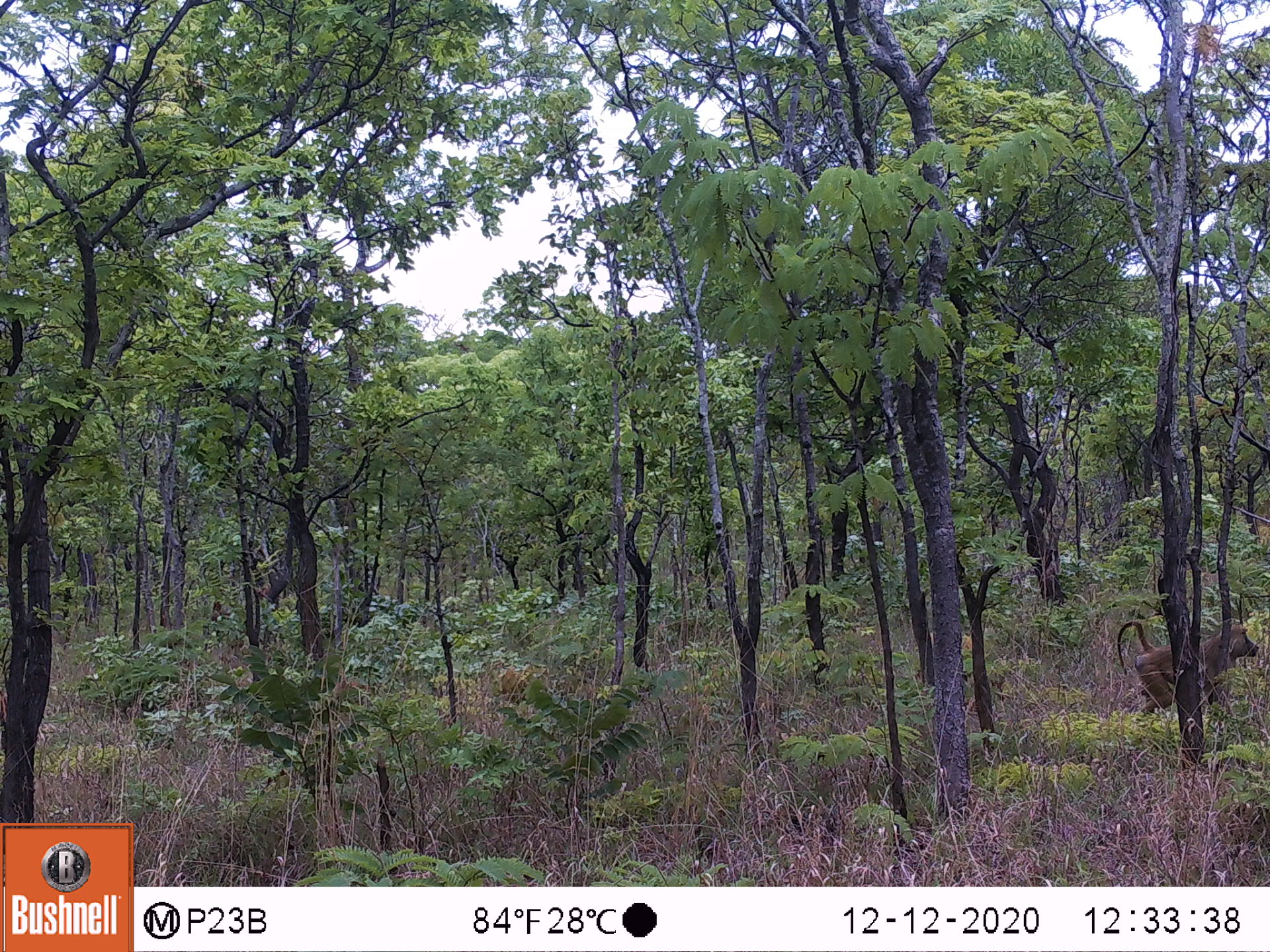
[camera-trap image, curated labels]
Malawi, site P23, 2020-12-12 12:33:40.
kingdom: Animalia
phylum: Chordata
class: Mammalia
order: Primates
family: Cercopithecidae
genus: Papio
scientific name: Papio cynocephalus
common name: yellow baboon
Yellow baboon (Papio cynocephalus), count 1.